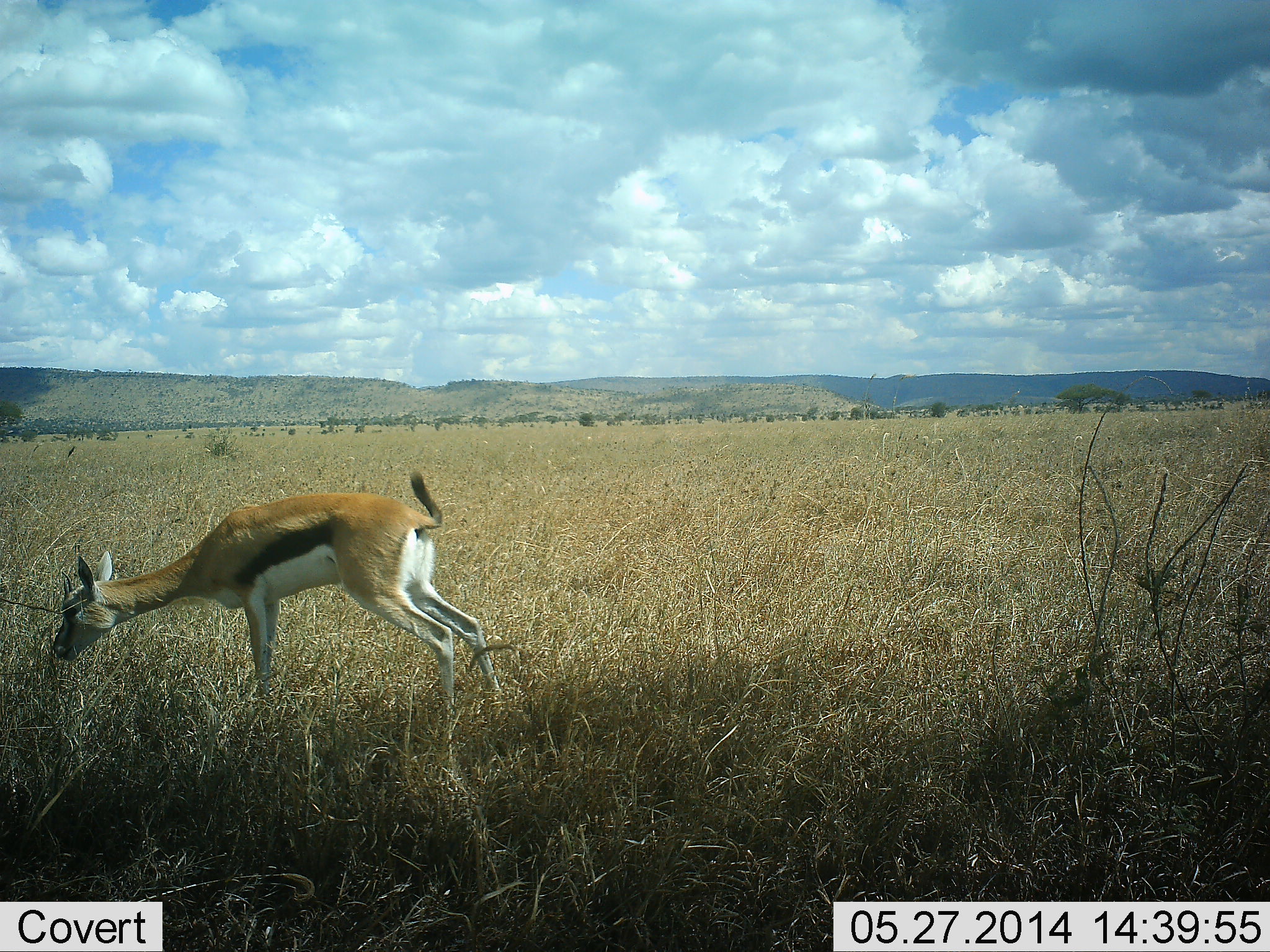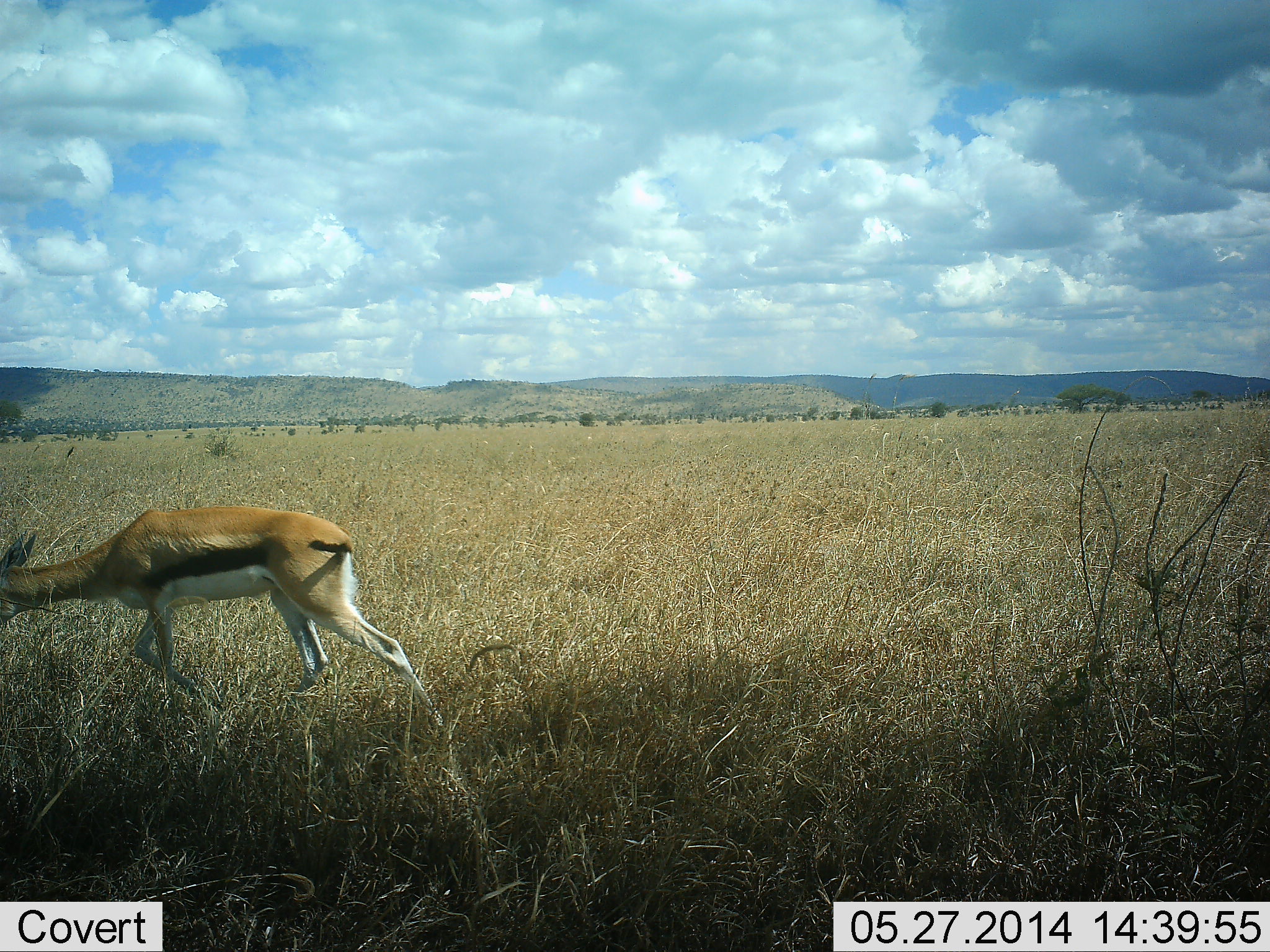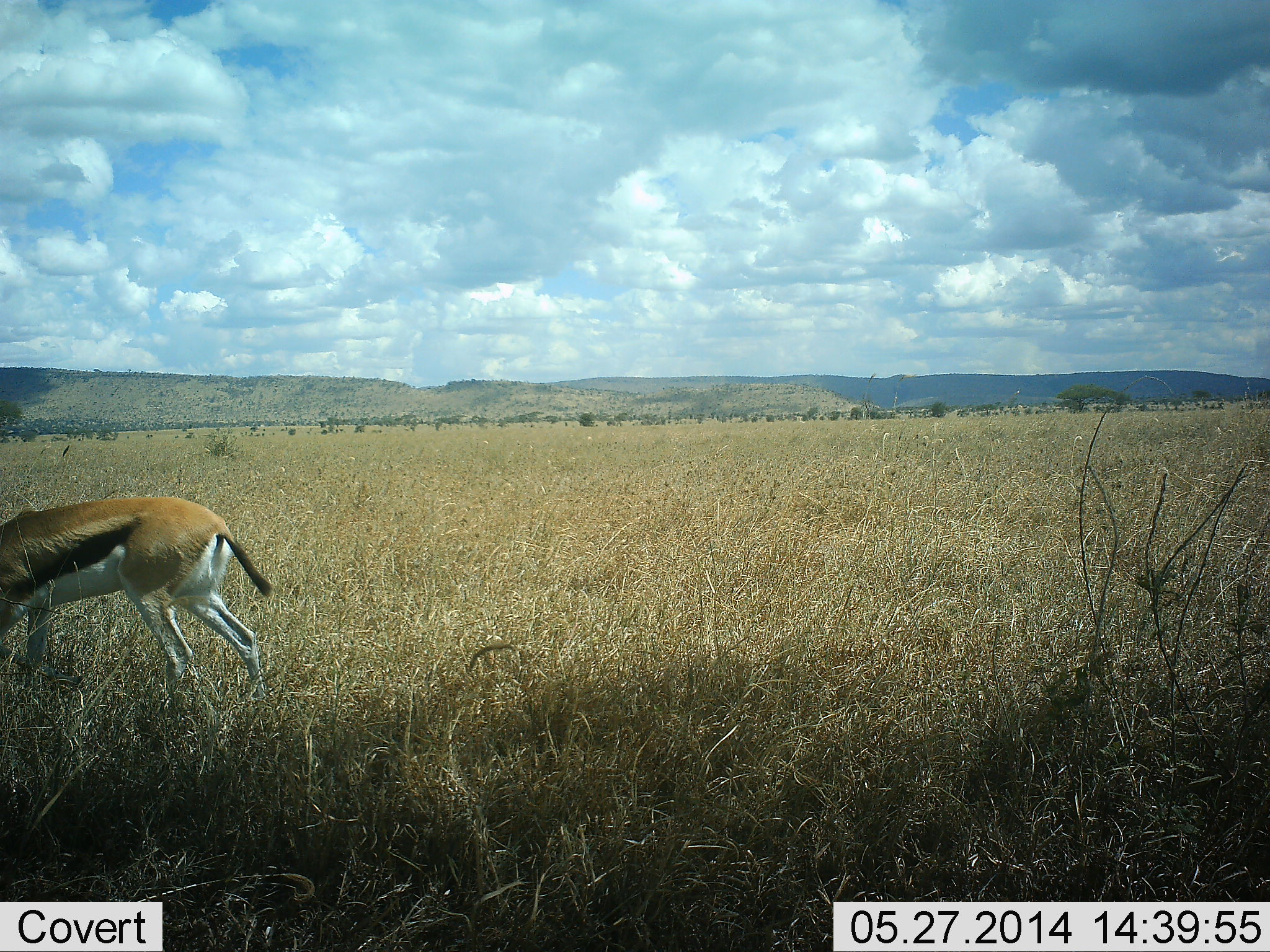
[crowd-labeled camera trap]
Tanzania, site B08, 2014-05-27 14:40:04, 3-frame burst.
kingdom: Animalia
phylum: Chordata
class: Mammalia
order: Artiodactyla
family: Bovidae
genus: Eudorcas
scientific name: Eudorcas thomsonii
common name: thomson's gazelle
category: gazellethomsons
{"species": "gazellethomsons (thomson's gazelle) (Eudorcas thomsonii)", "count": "1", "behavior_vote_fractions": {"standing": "0%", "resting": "0%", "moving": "100%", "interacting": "0%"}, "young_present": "0%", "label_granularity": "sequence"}